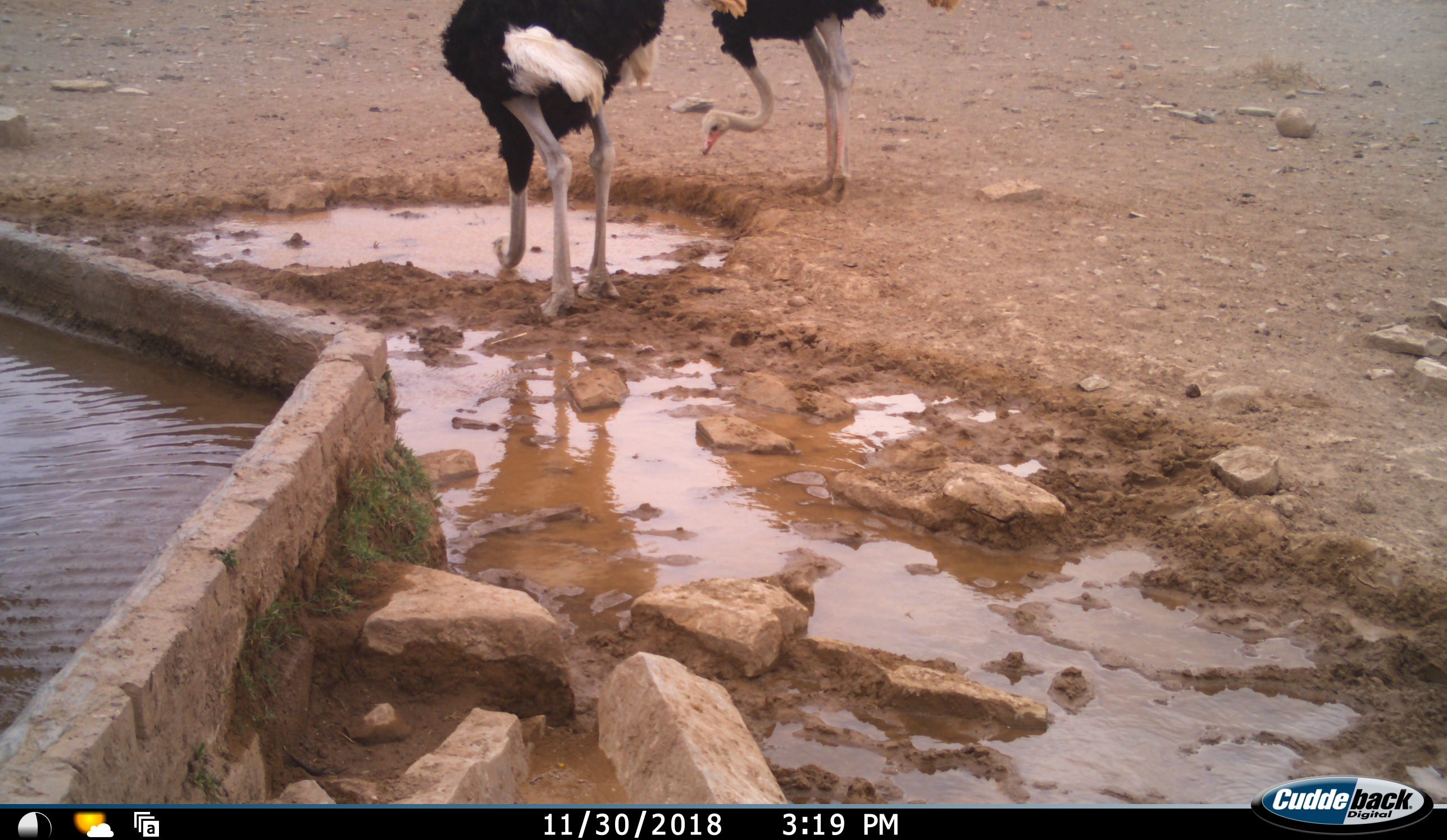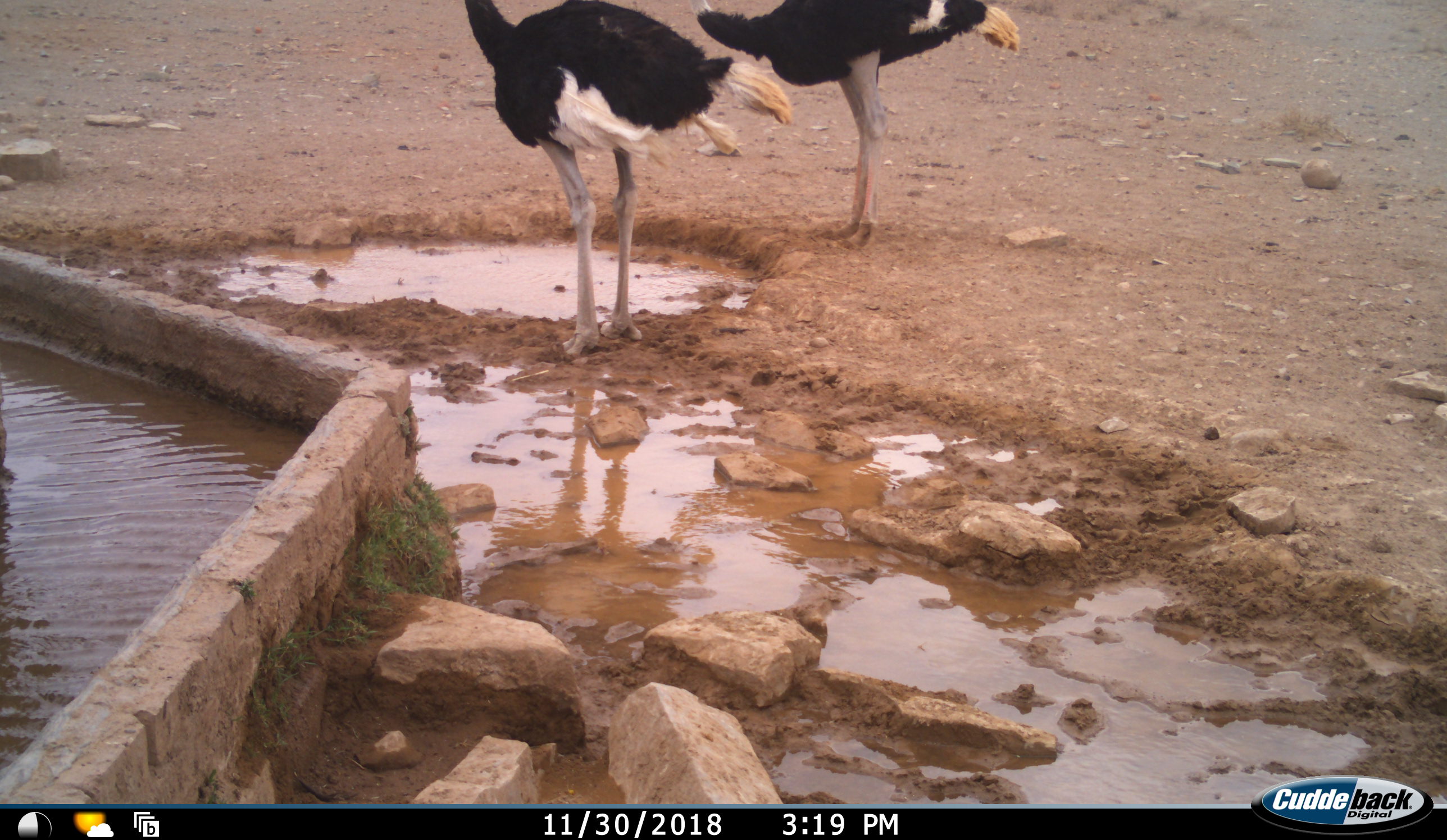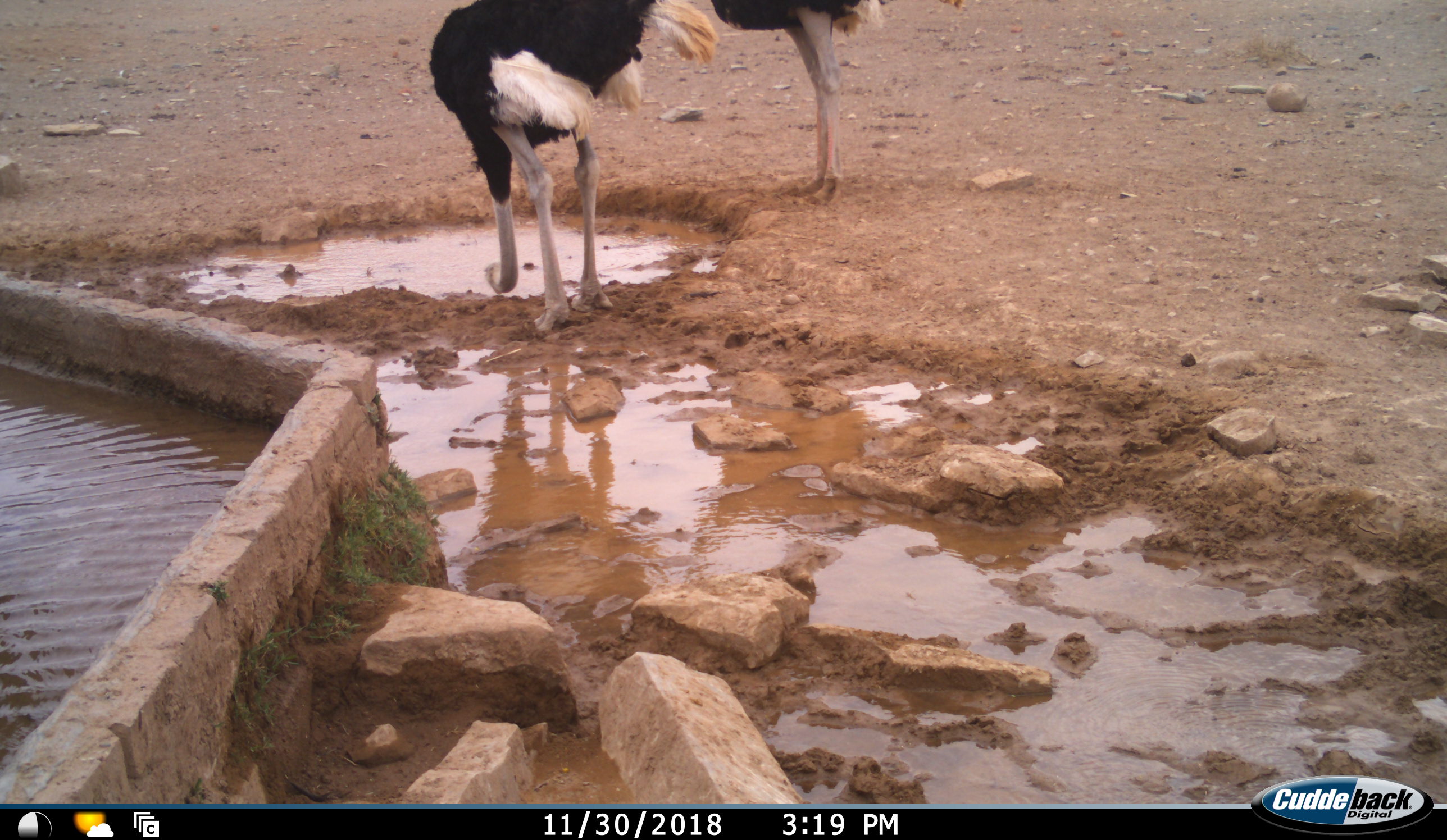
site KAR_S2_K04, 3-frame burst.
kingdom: Animalia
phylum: Chordata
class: Aves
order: Struthioniformes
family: Struthionidae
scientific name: Struthionidae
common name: ostrich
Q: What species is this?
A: Ostrich (Struthionidae).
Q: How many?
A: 2.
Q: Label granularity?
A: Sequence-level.